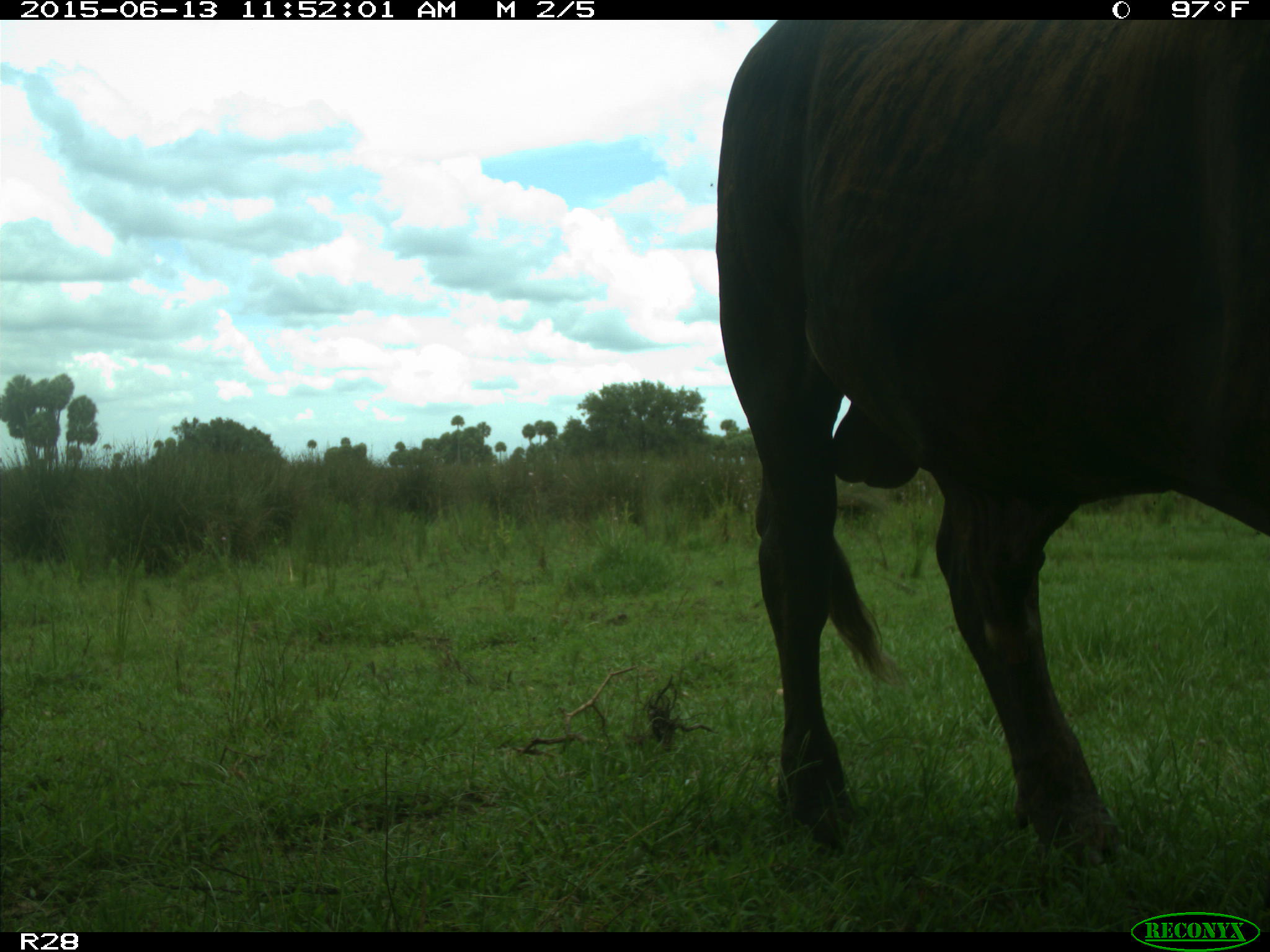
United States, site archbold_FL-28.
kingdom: Animalia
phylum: Chordata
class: Mammalia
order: Artiodactyla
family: Bovidae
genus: Bos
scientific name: Bos taurus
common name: domestic cow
Bos taurus (domestic cow).